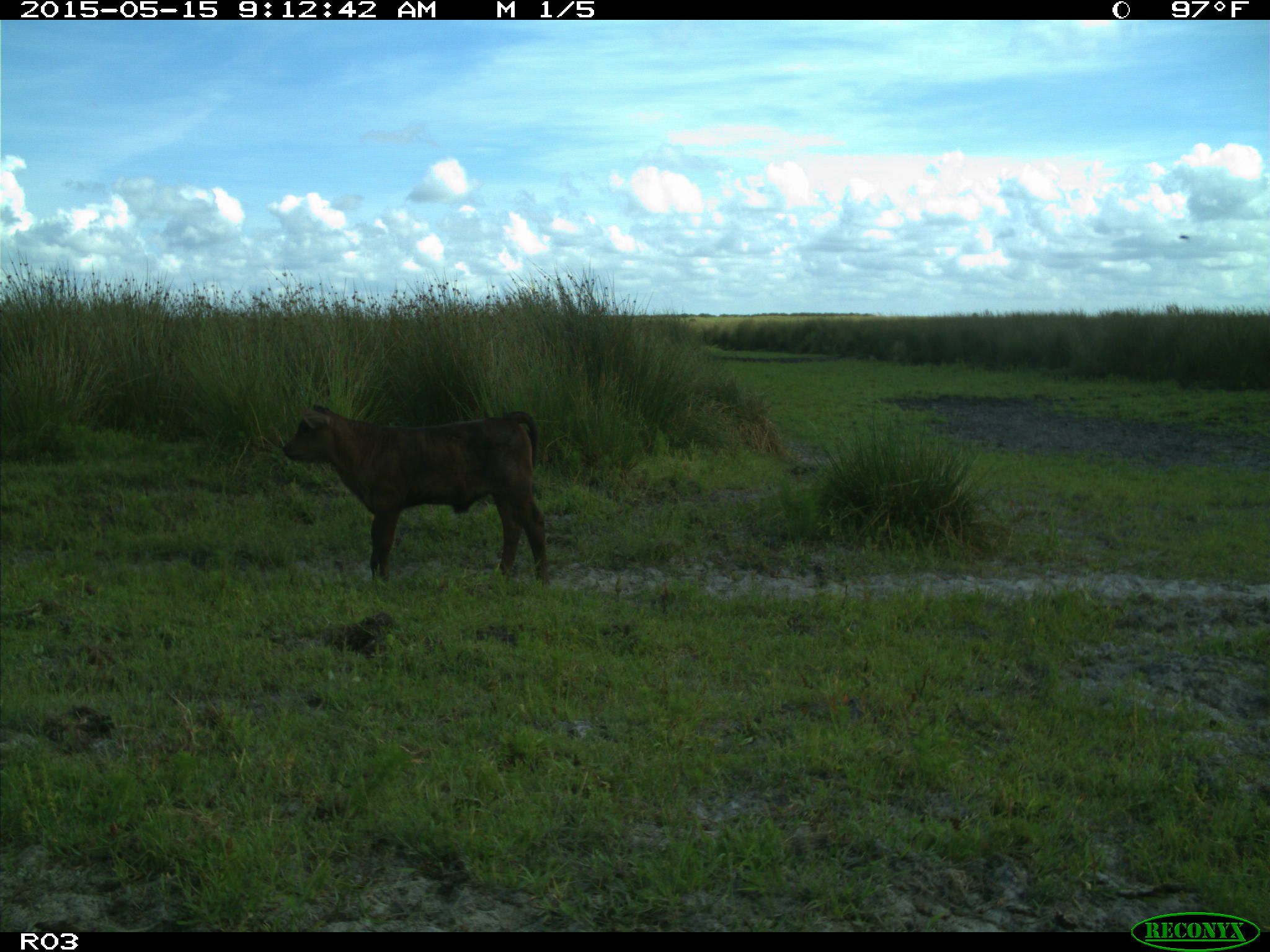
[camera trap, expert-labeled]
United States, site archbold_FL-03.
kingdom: Animalia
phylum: Chordata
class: Mammalia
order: Artiodactyla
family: Bovidae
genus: Bos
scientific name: Bos taurus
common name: domestic cow